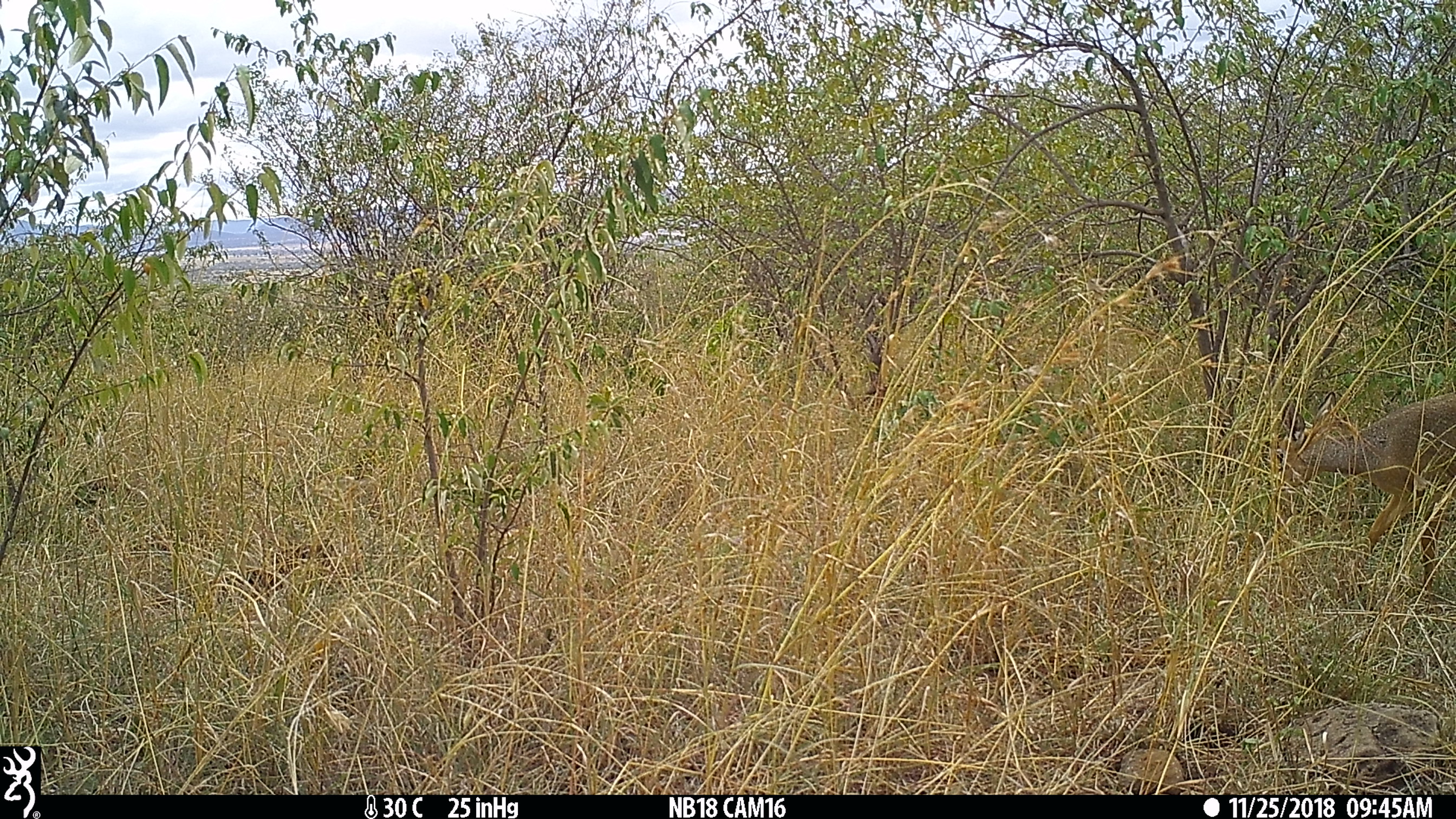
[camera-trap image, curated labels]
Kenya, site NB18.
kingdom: Animalia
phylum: Chordata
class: Mammalia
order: Artiodactyla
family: Bovidae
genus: Madoqua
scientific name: Madoqua kirkii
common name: kirk's dik-dik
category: dikdik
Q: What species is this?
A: Dikdik (kirk's dik-dik) (Madoqua kirkii).